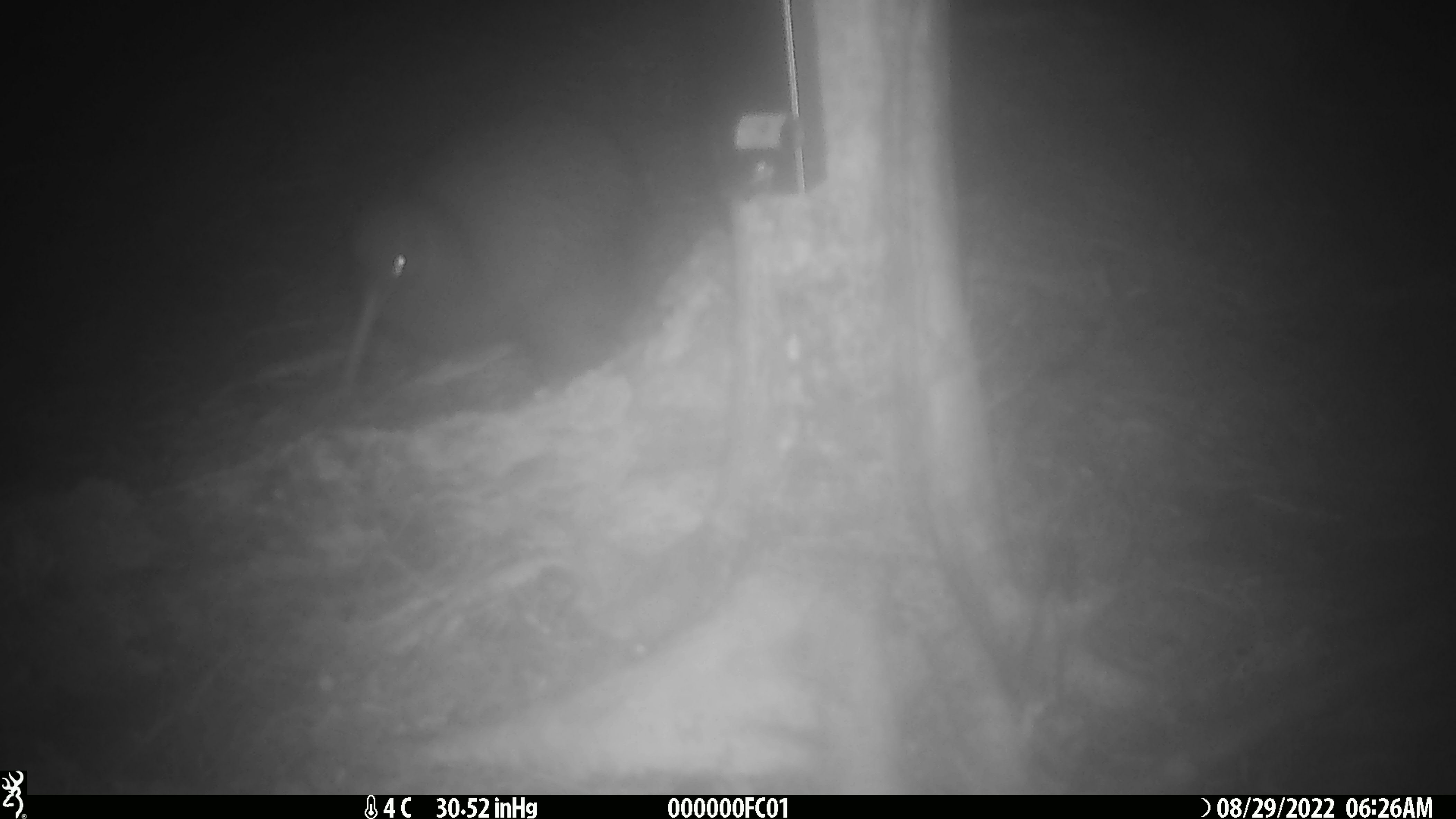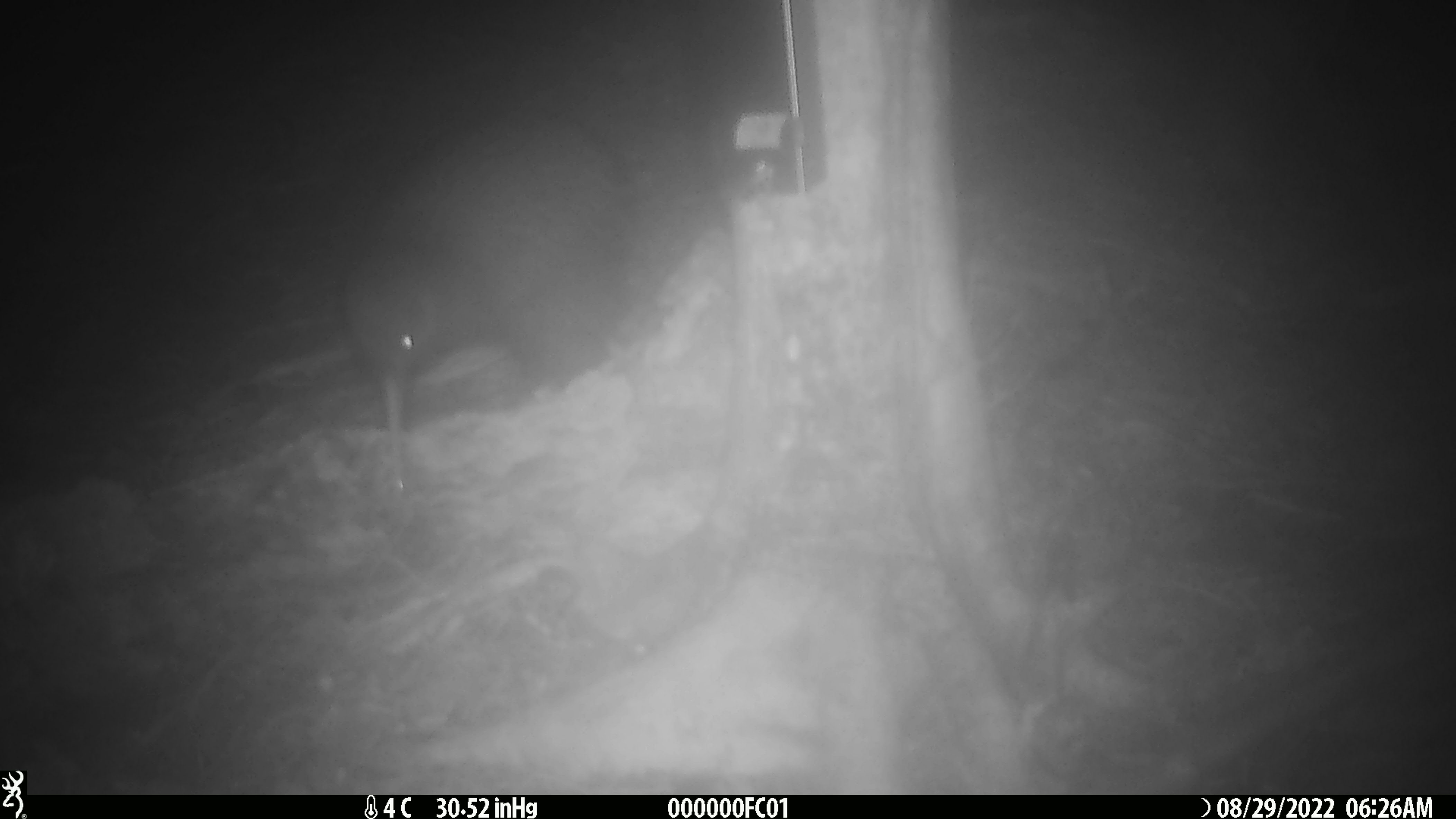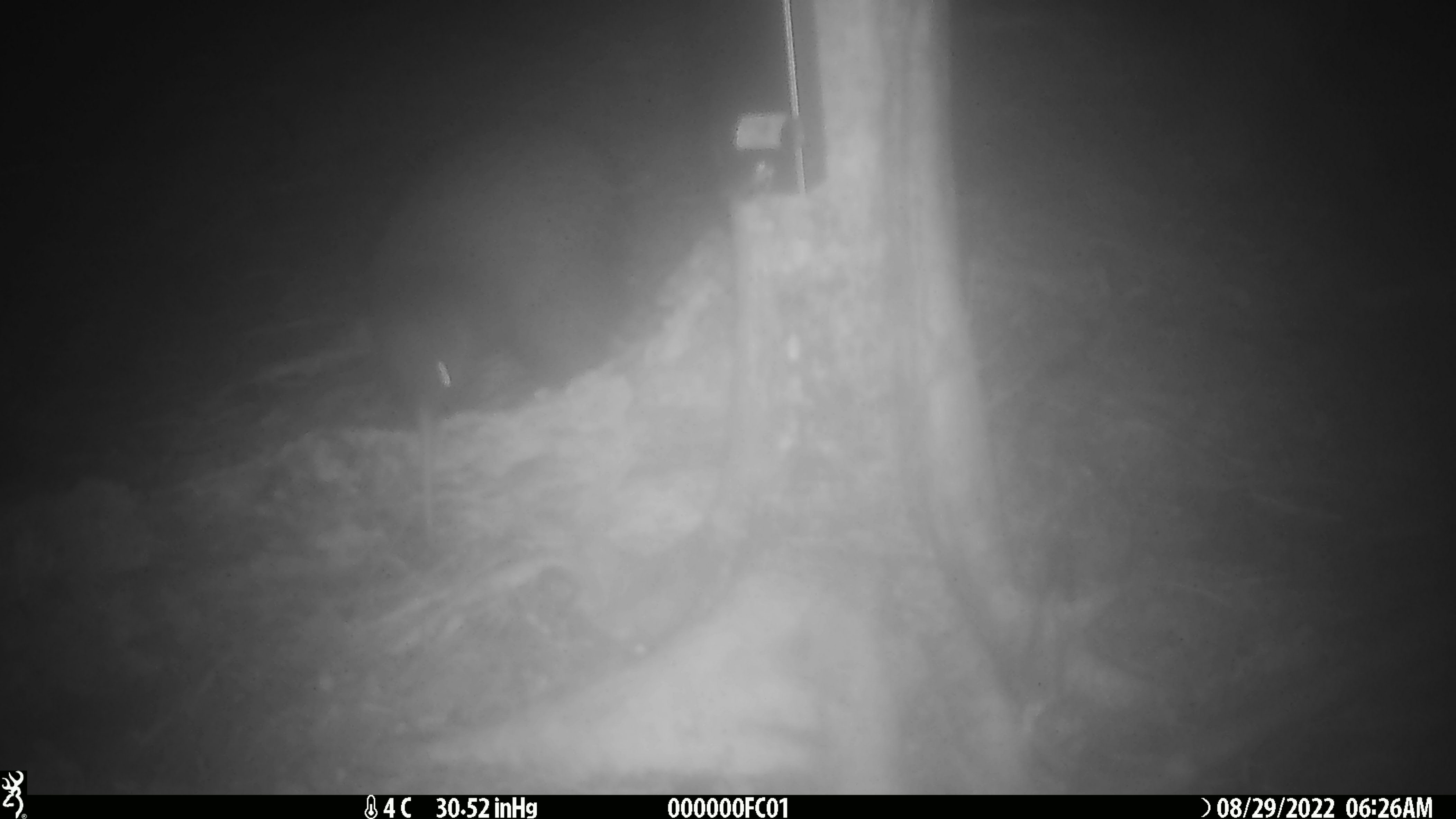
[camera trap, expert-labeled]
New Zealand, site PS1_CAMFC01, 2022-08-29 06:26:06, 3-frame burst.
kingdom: Animalia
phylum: Chordata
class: Aves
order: Apterygiformes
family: Apterygidae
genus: Apteryx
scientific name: Apteryx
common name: kiwi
Kiwi (Apteryx).